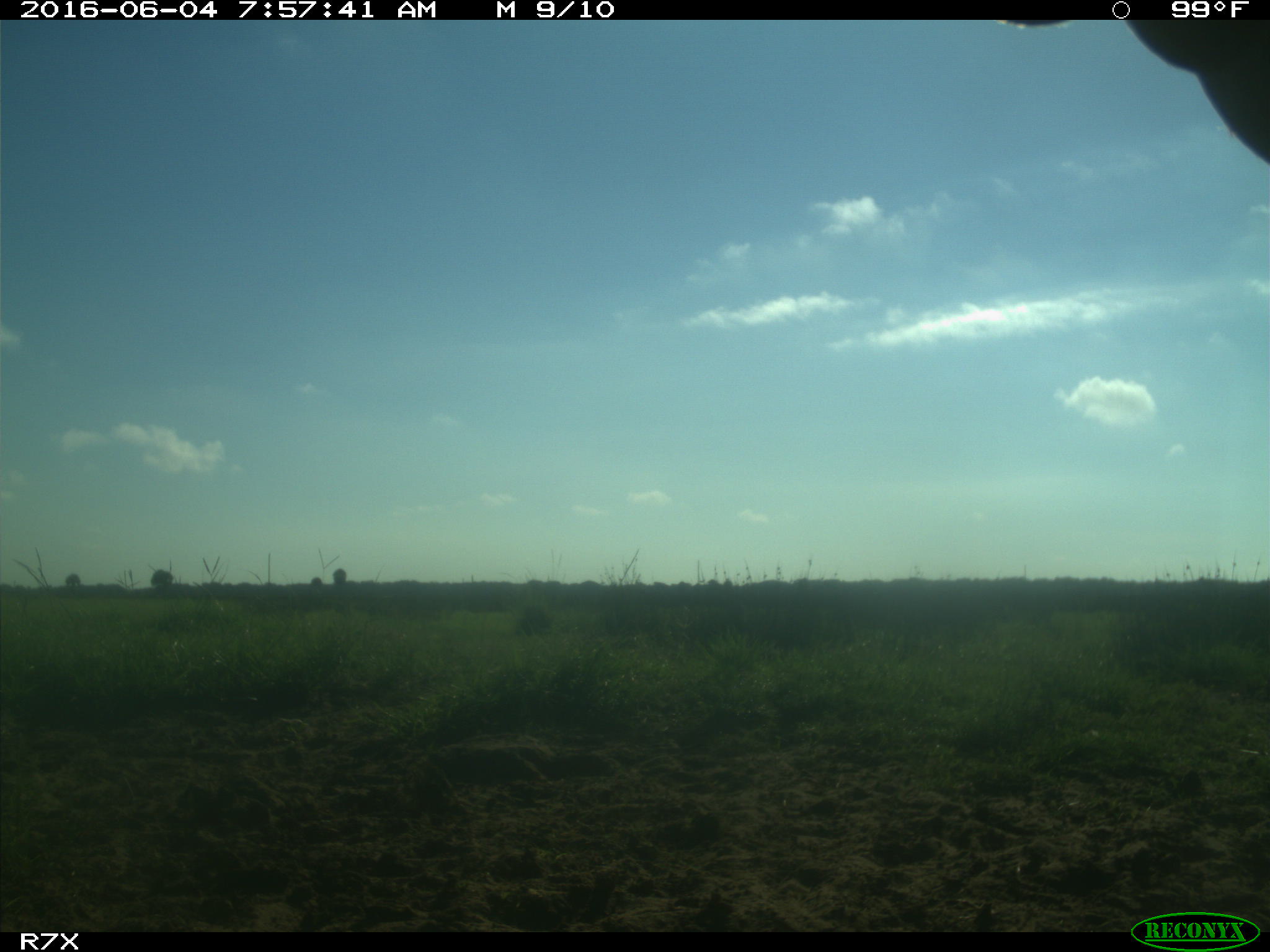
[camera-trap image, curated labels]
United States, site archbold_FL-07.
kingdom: Animalia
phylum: Chordata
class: Mammalia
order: Artiodactyla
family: Bovidae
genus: Bos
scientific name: Bos taurus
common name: domestic cow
Bos taurus (domestic cow).